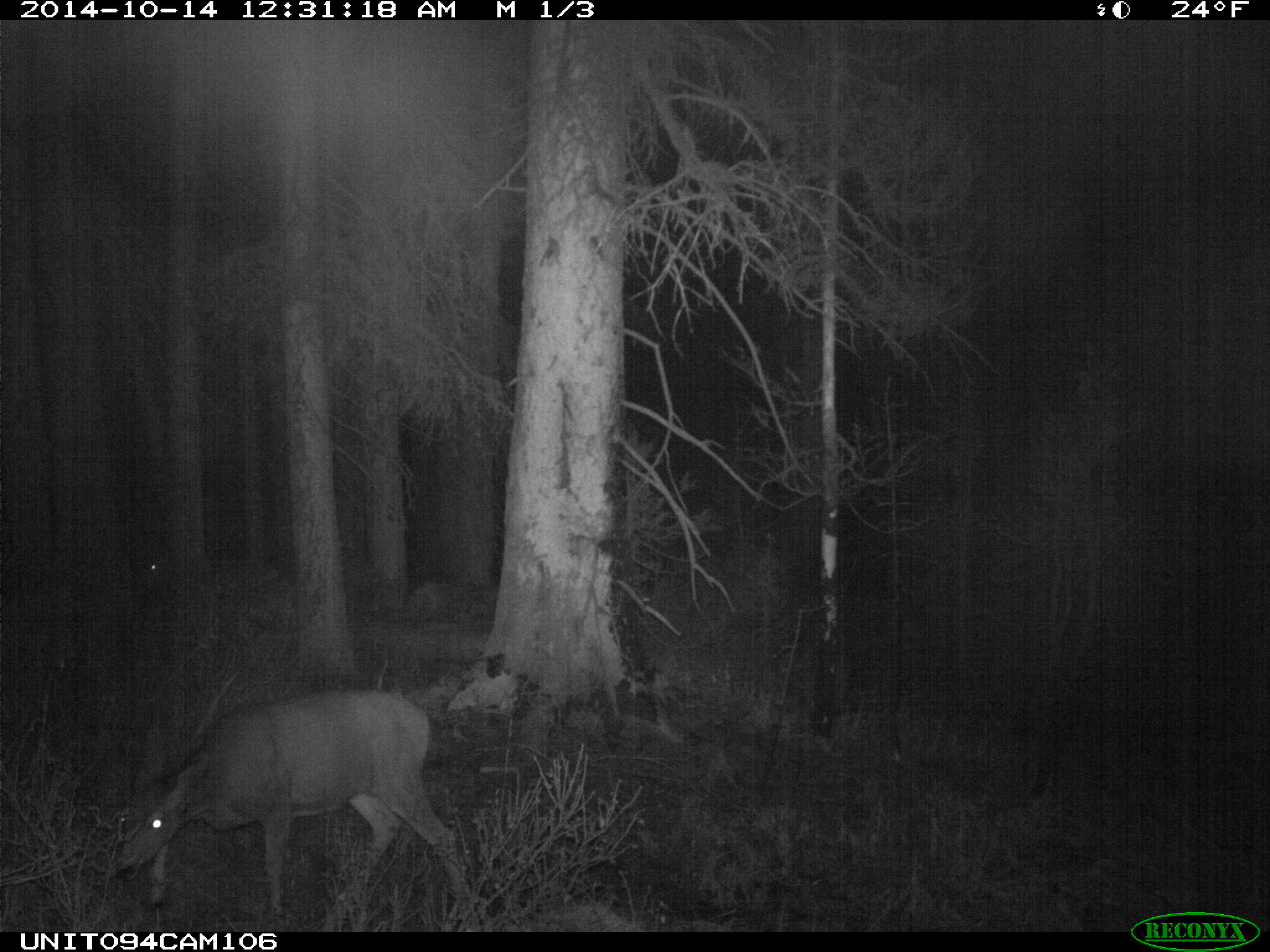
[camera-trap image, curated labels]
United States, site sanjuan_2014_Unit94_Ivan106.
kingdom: Animalia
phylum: Chordata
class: Mammalia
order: Artiodactyla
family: Cervidae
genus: Odocoileus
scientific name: Odocoileus hemionus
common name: mule deer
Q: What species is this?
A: Odocoileus hemionus (mule deer).